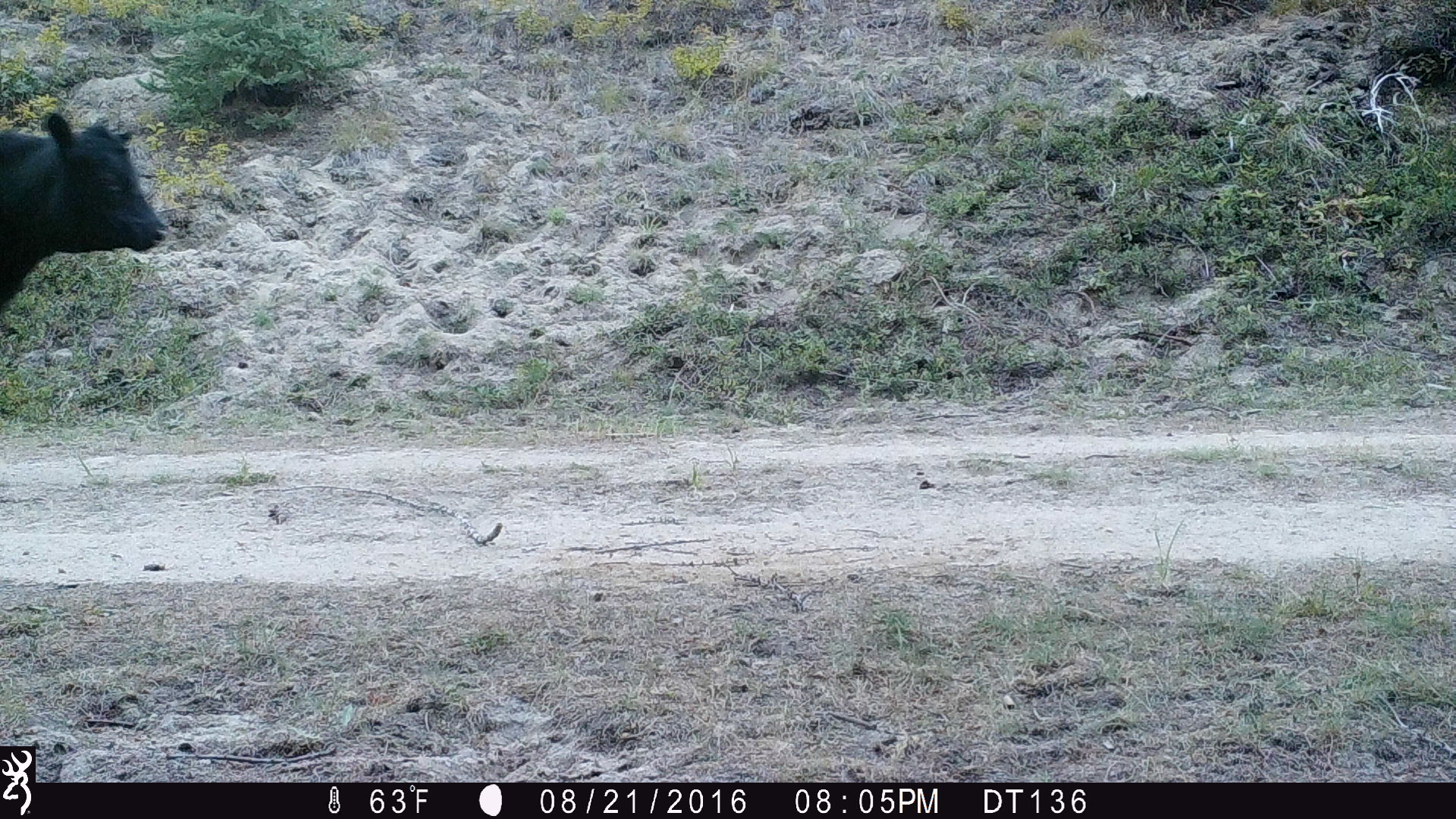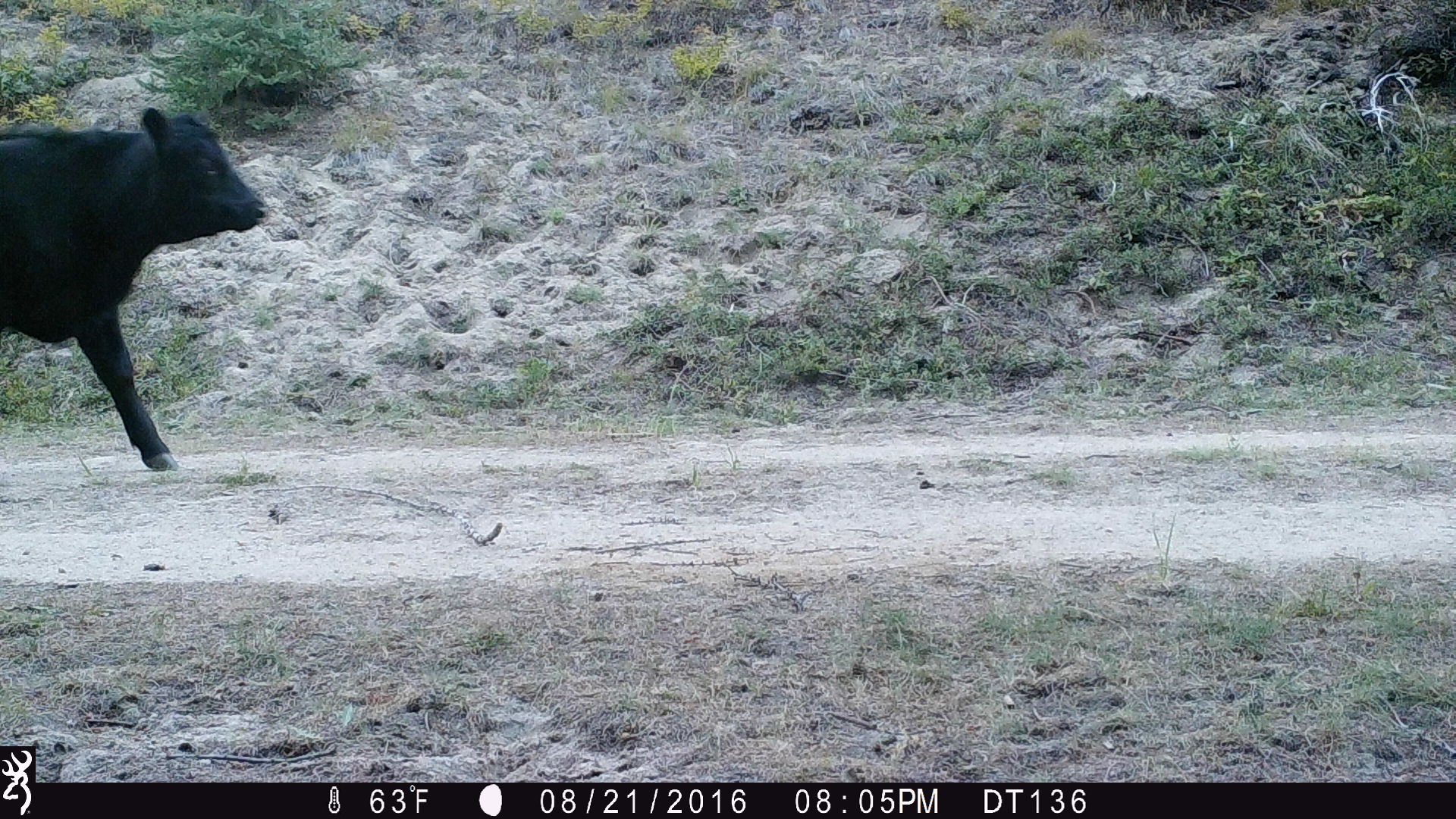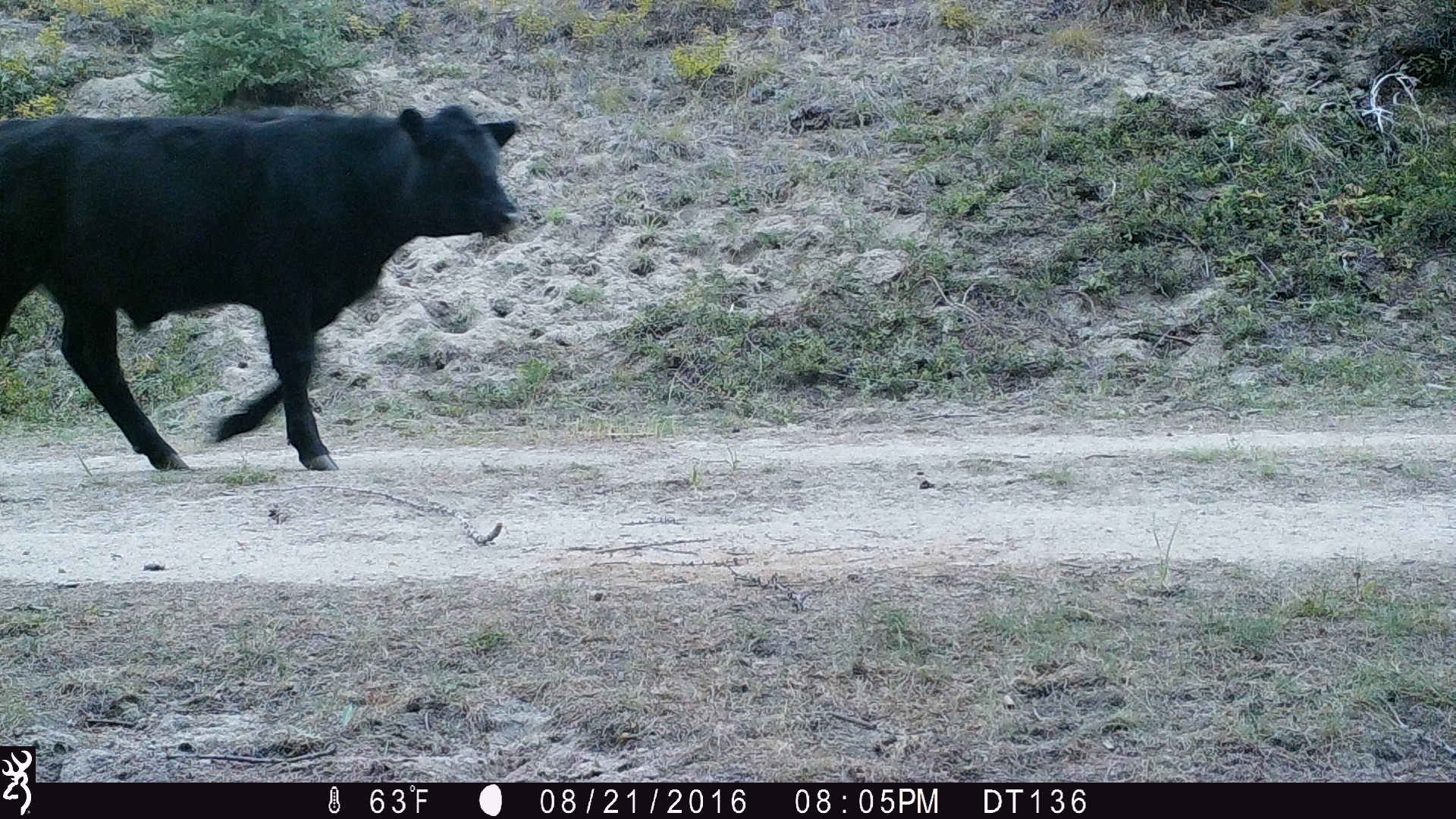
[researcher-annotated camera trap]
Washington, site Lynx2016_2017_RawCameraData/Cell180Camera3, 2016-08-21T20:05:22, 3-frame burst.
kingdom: Animalia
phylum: Chordata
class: Mammalia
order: Artiodactyla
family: Bovidae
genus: Bos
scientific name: Bos taurus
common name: domestic cattle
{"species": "domestic cattle (Bos taurus)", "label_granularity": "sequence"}